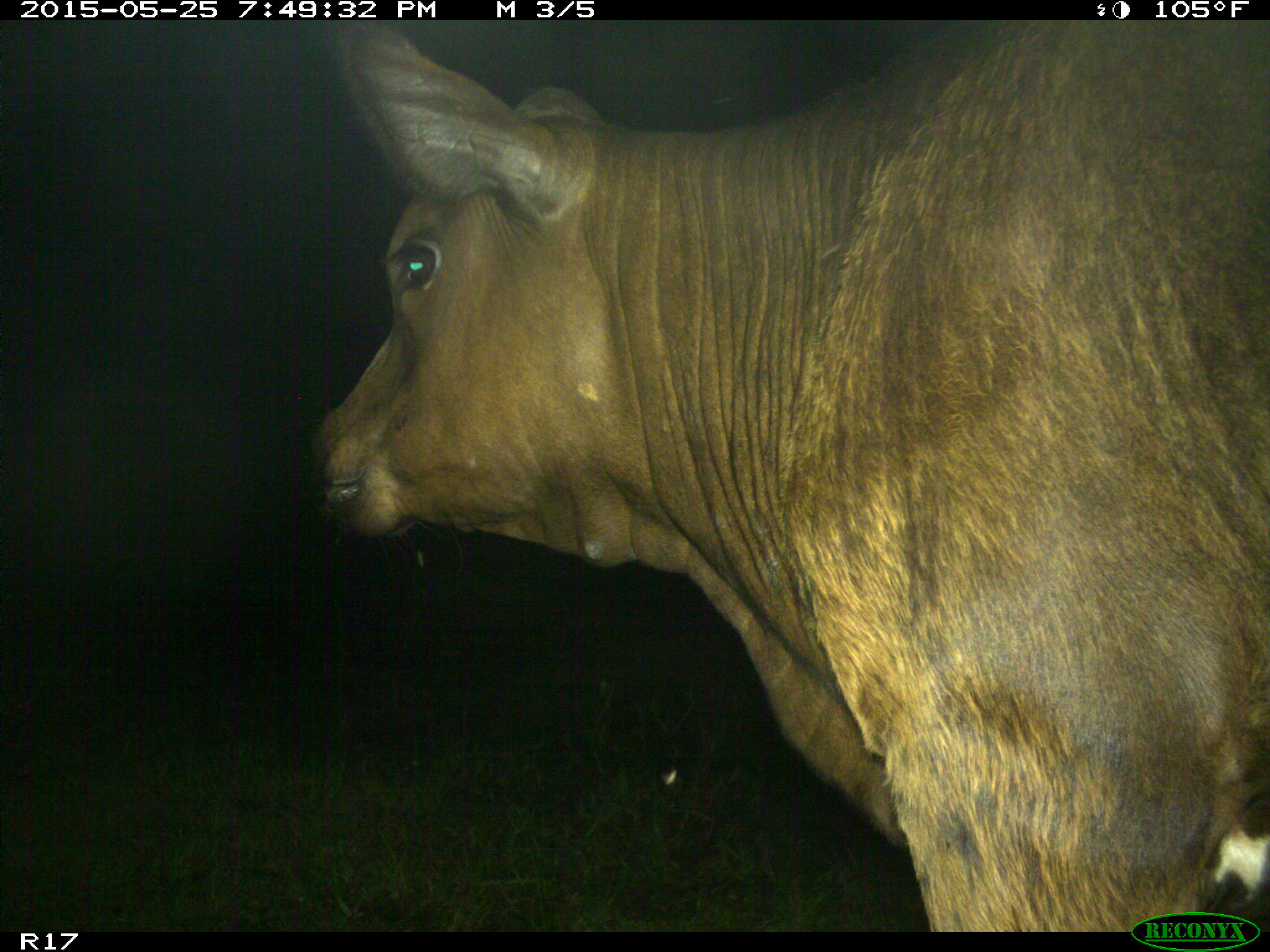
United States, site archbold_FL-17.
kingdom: Animalia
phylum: Chordata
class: Mammalia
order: Artiodactyla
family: Bovidae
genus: Bos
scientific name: Bos taurus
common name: domestic cow